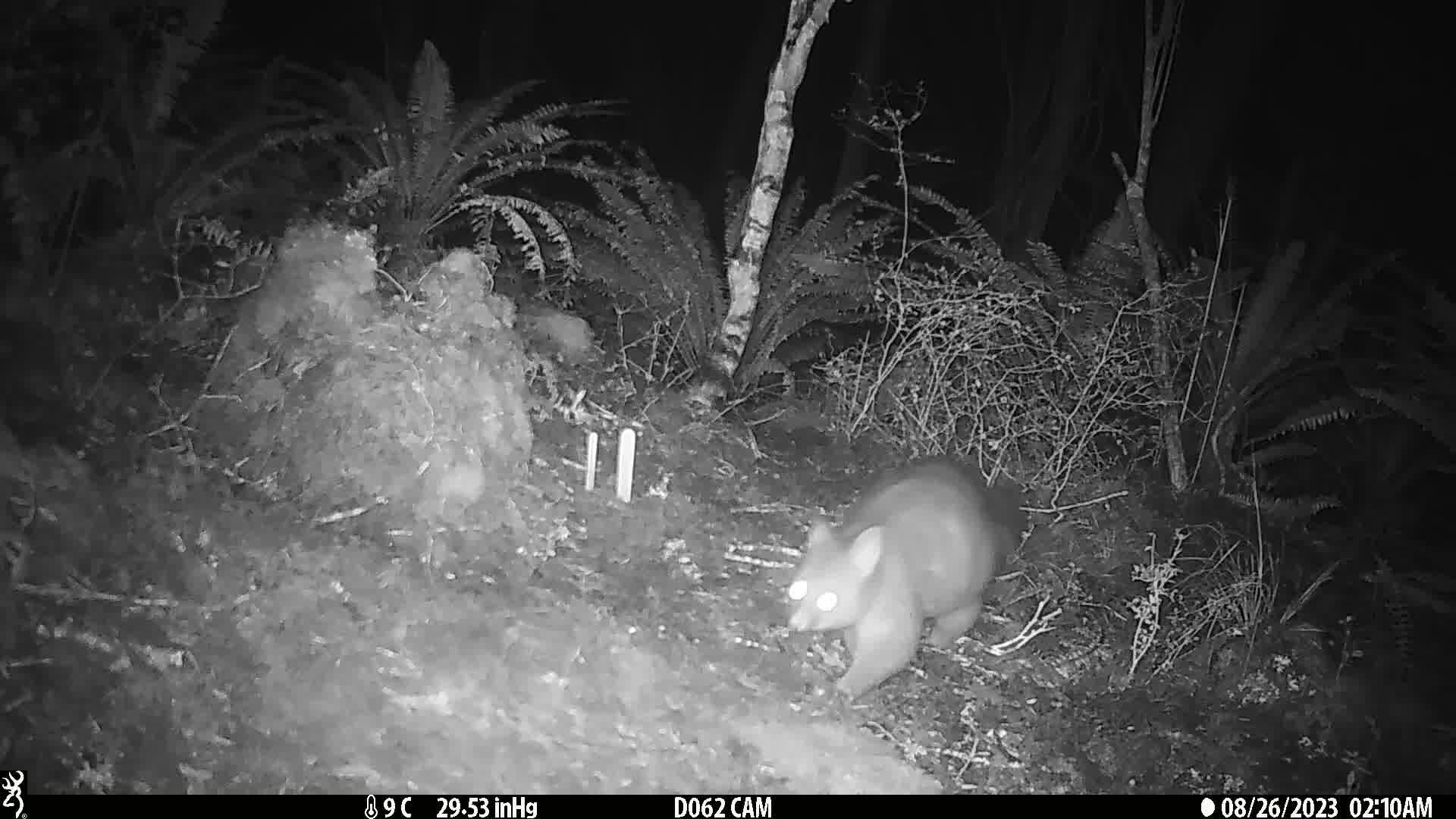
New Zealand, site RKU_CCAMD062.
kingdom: Animalia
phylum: Chordata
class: Mammalia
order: Diprotodontia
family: Phalangeridae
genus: Trichosurus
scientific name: Trichosurus vulpecula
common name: common brushtail possum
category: possum